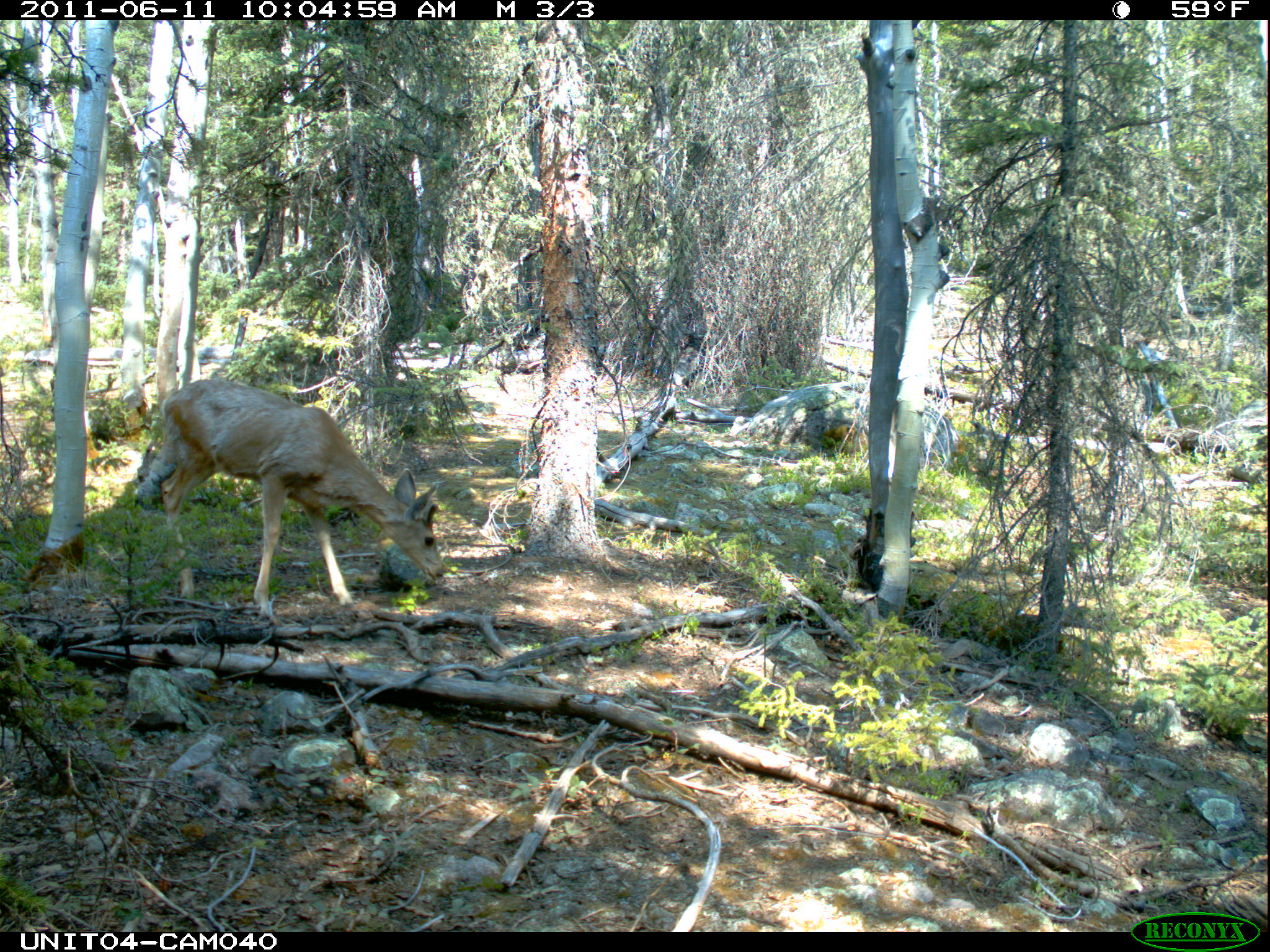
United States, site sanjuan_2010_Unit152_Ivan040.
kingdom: Animalia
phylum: Chordata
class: Mammalia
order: Artiodactyla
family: Cervidae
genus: Odocoileus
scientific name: Odocoileus hemionus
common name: mule deer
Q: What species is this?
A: Odocoileus hemionus (mule deer).